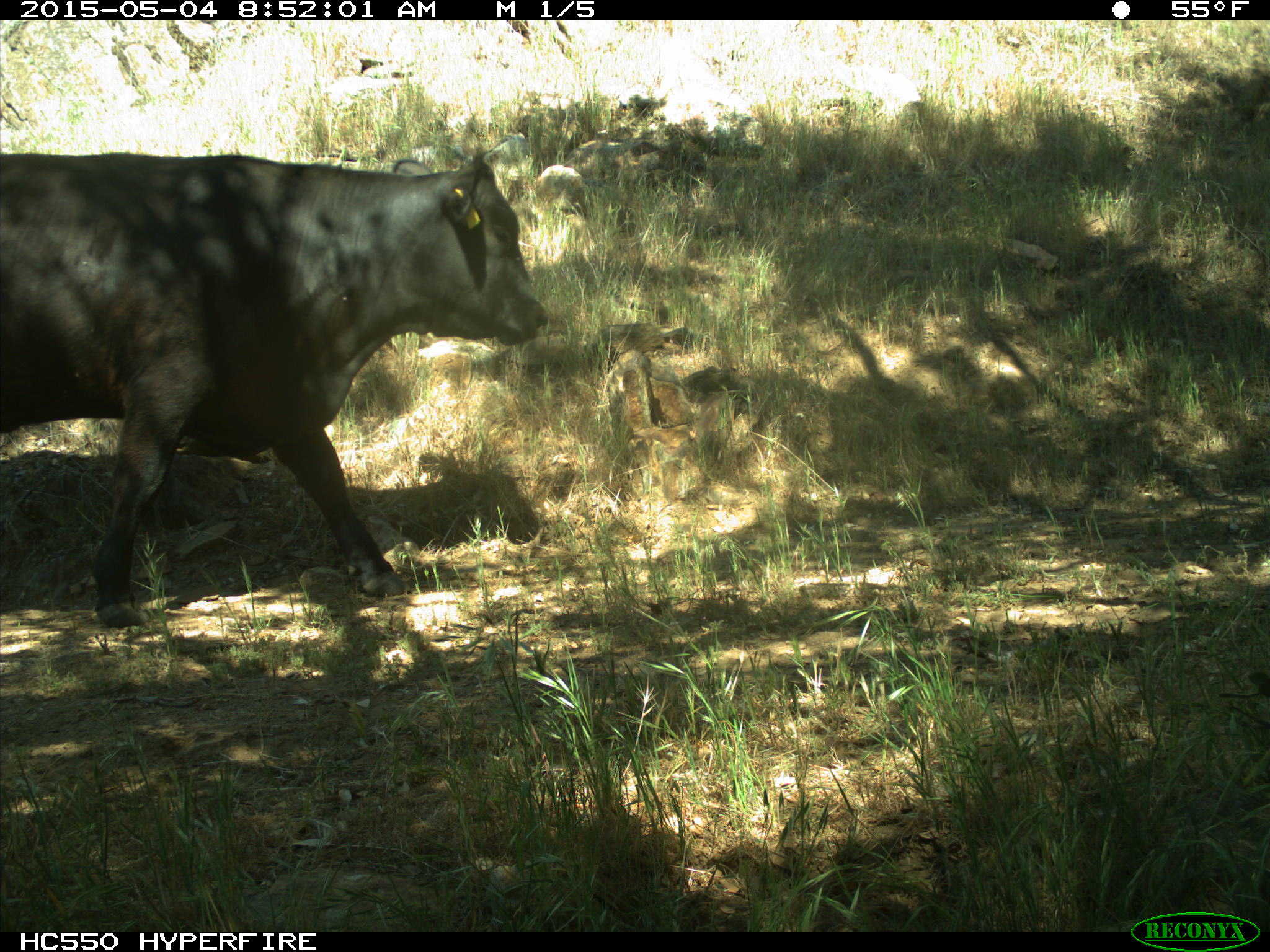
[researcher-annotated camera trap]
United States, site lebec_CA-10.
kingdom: Animalia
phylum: Chordata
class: Mammalia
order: Artiodactyla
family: Bovidae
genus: Bos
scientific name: Bos taurus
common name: domestic cow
Bos taurus (domestic cow).